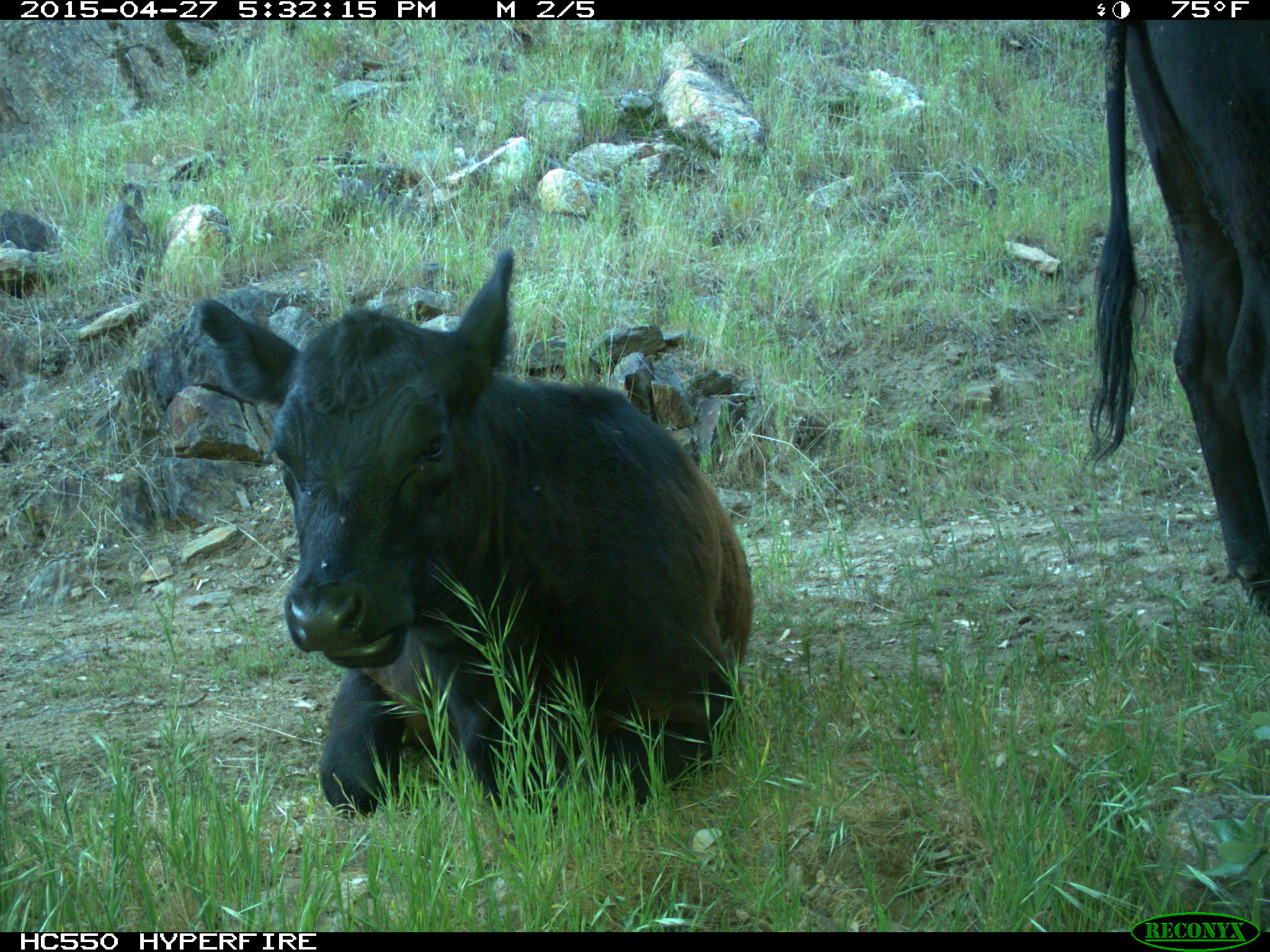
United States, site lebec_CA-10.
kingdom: Animalia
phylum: Chordata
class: Mammalia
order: Artiodactyla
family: Bovidae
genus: Bos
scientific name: Bos taurus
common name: domestic cow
Bos taurus (domestic cow).